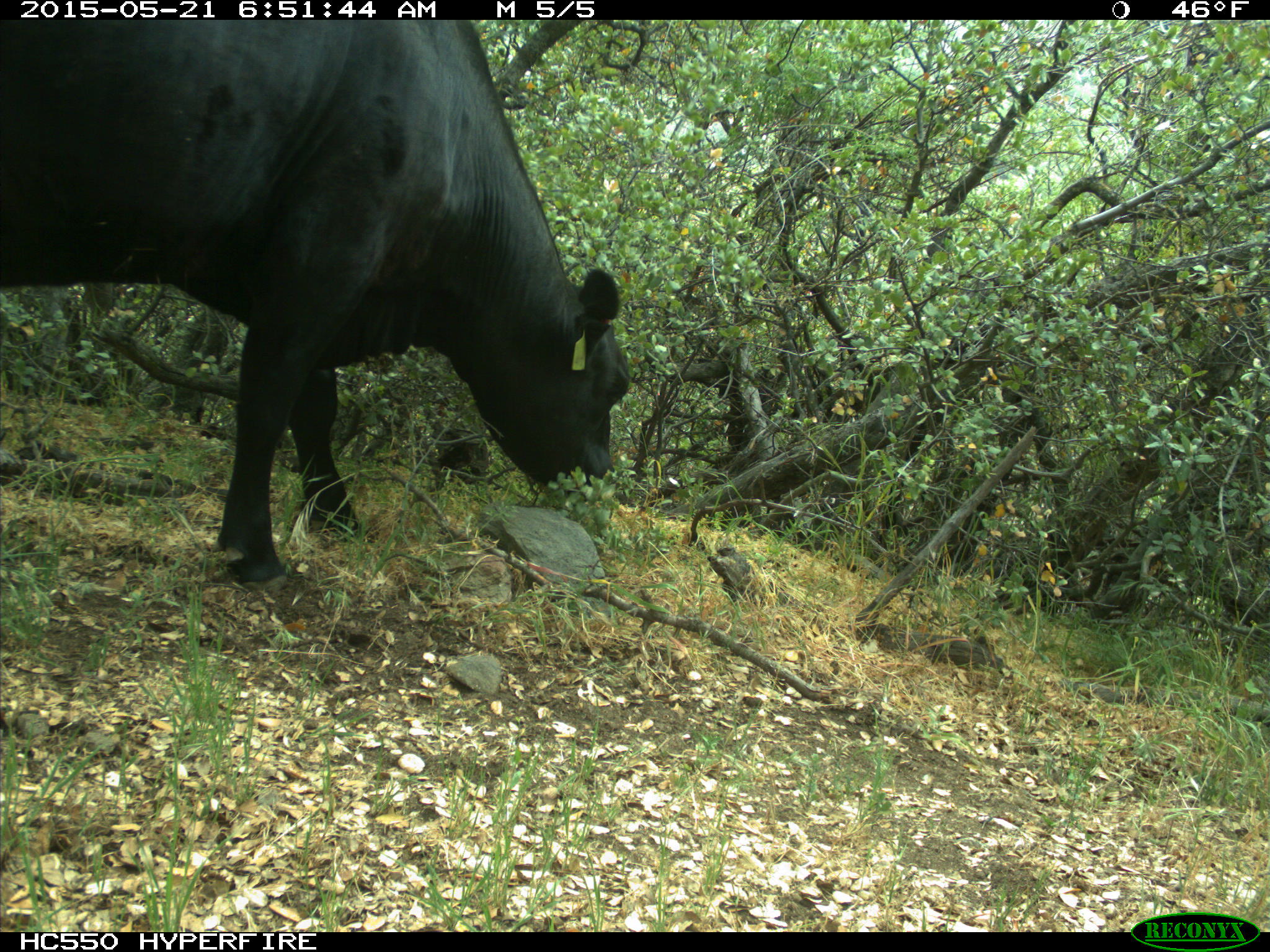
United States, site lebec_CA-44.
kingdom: Animalia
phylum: Chordata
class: Mammalia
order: Artiodactyla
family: Bovidae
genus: Bos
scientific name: Bos taurus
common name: domestic cow